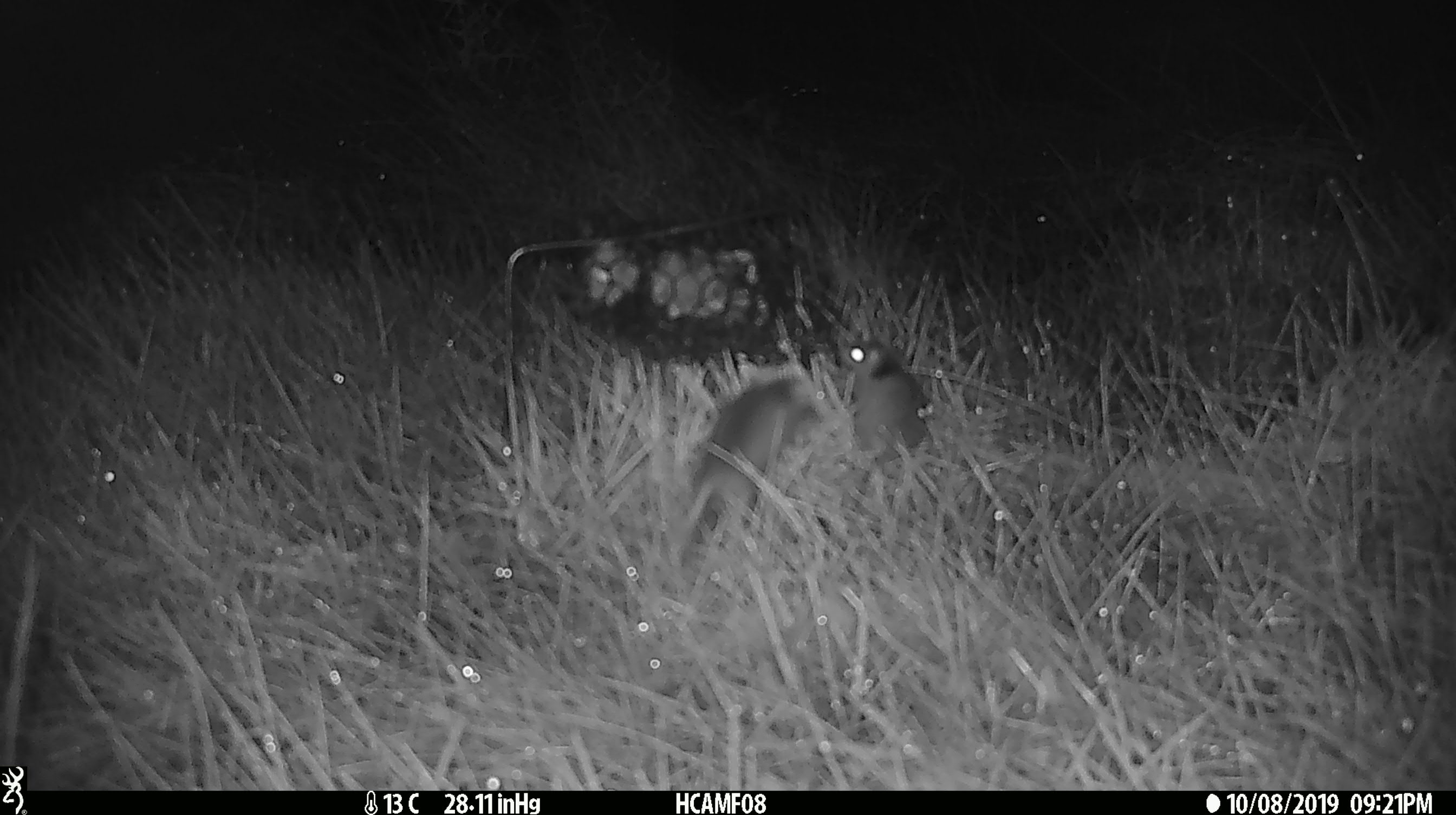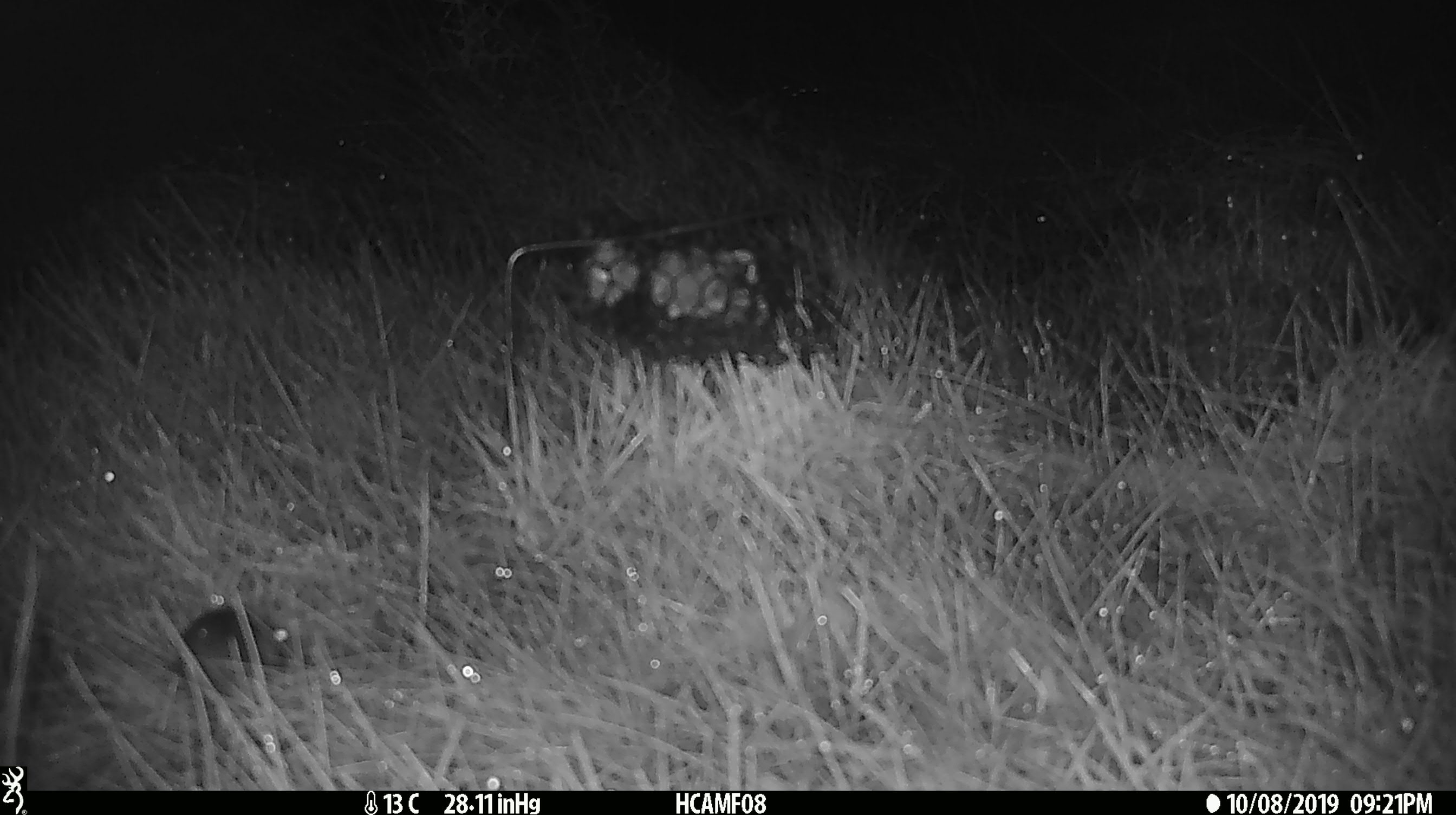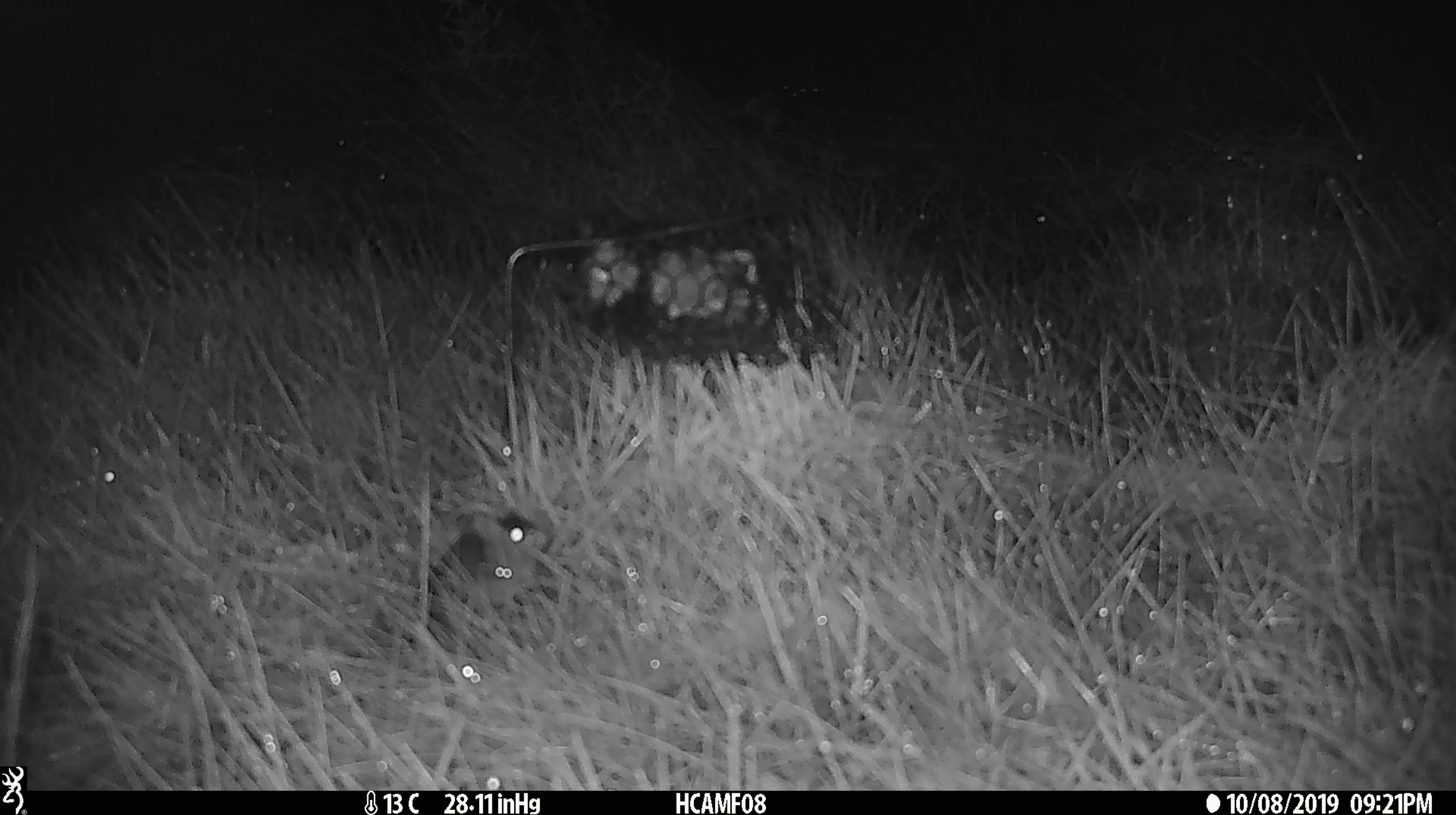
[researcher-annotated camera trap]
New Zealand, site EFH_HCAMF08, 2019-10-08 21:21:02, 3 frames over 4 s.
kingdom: Animalia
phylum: Chordata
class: Mammalia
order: Rodentia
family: Muridae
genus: Mus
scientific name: Mus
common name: mouse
Mouse (Mus).